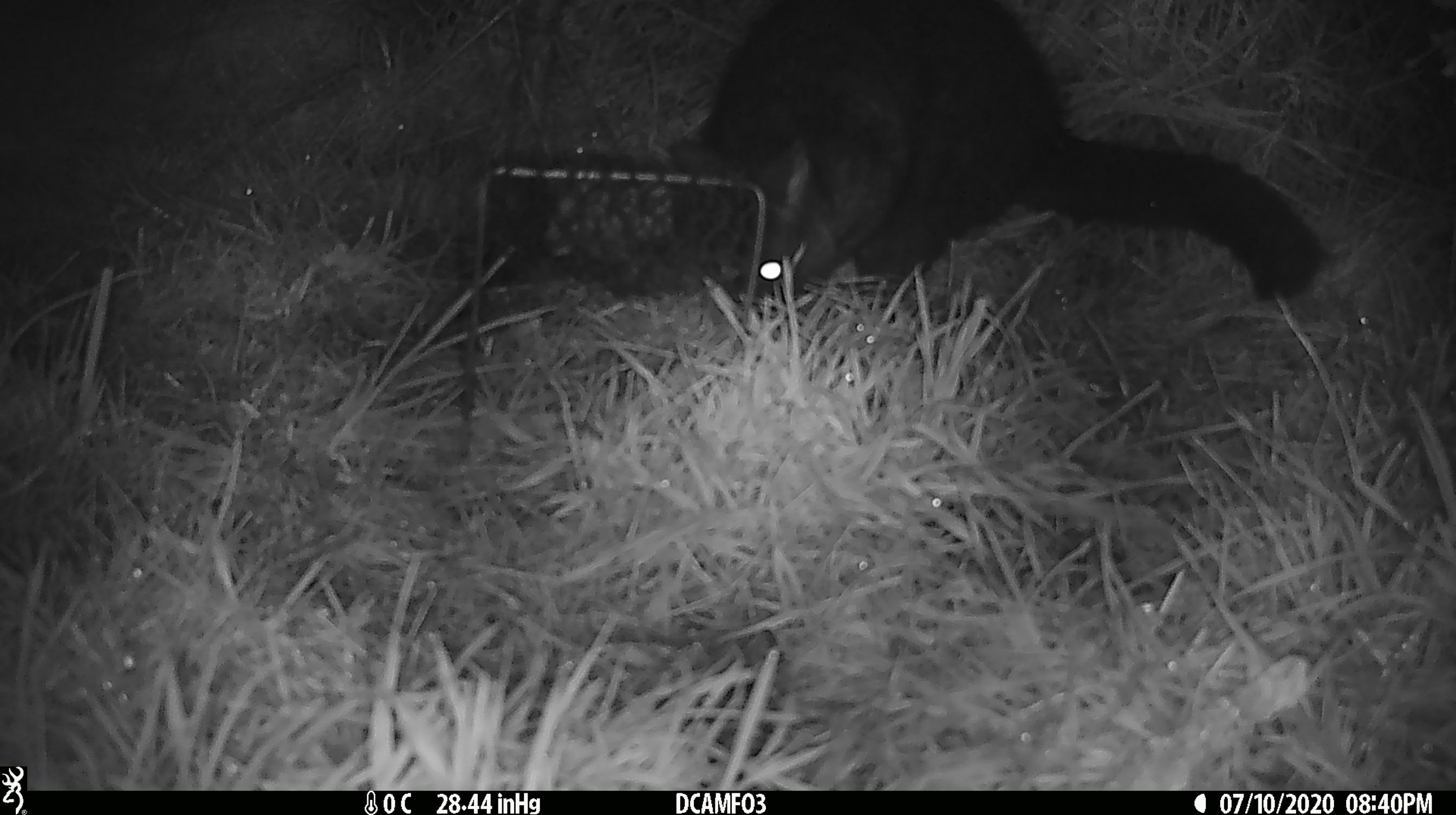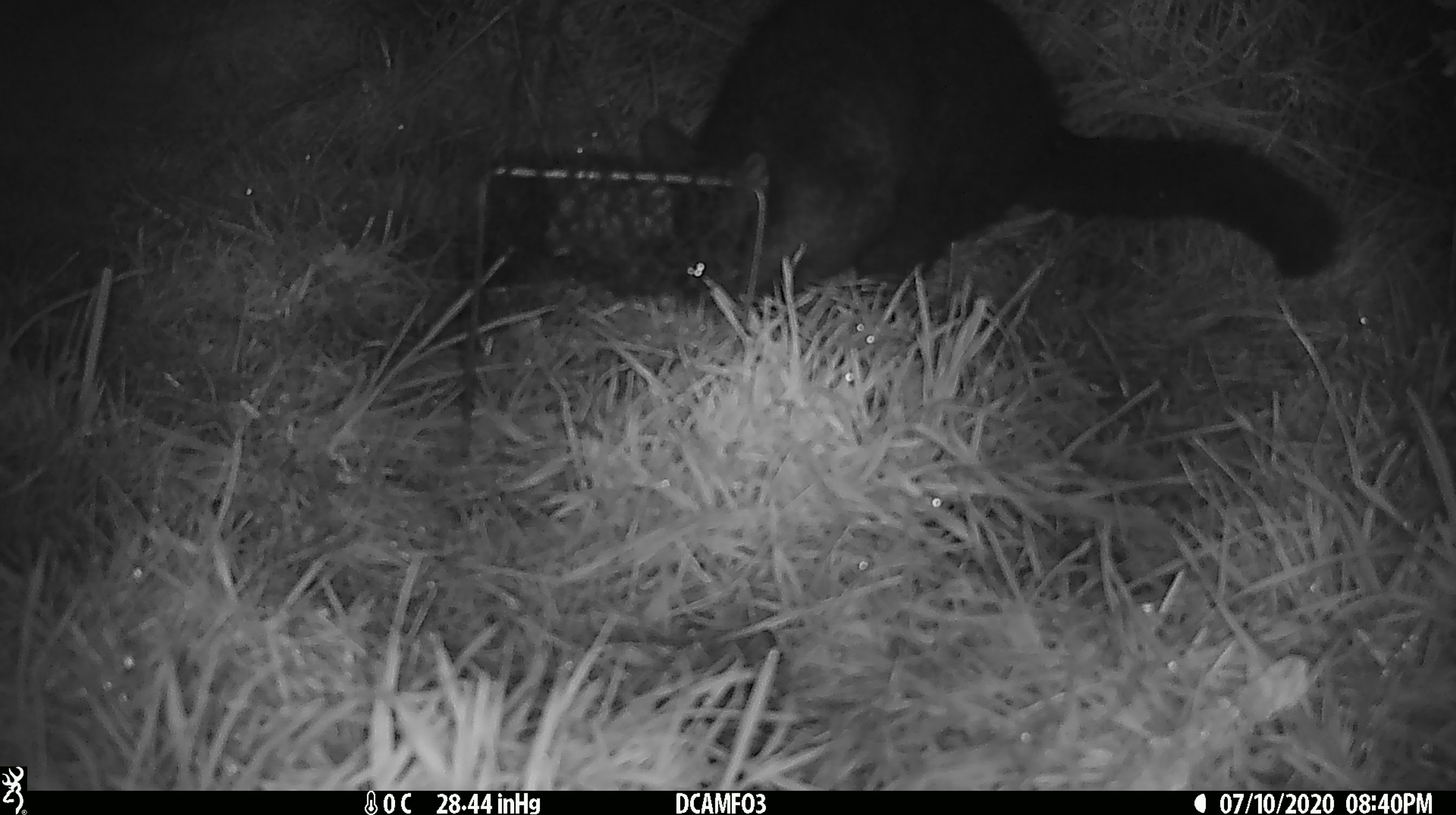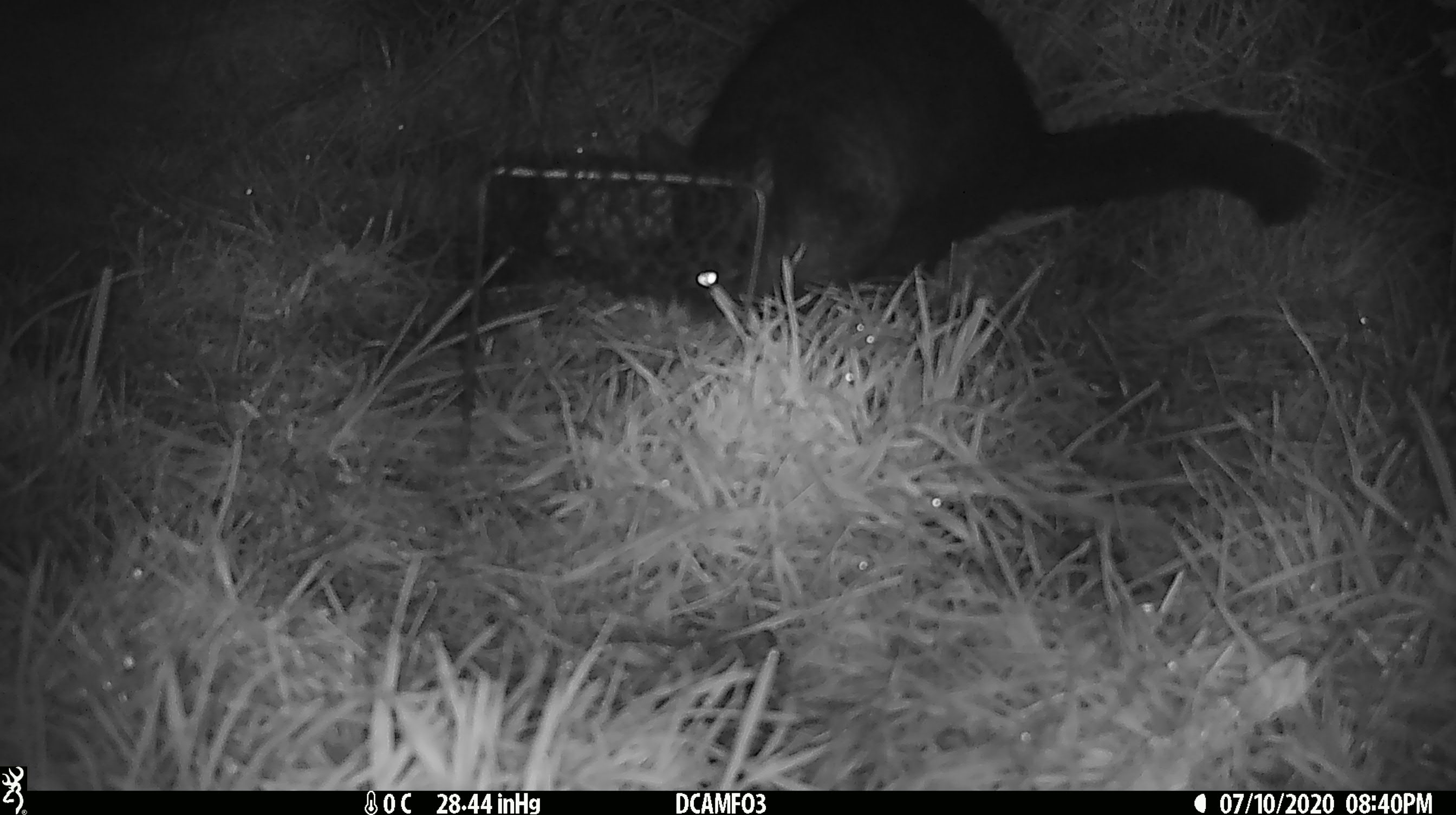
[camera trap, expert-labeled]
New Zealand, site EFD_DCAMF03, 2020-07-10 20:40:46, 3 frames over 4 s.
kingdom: Animalia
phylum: Chordata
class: Mammalia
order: Diprotodontia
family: Phalangeridae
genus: Trichosurus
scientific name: Trichosurus vulpecula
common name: common brushtail possum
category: possum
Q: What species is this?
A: Possum (common brushtail possum) (Trichosurus vulpecula).